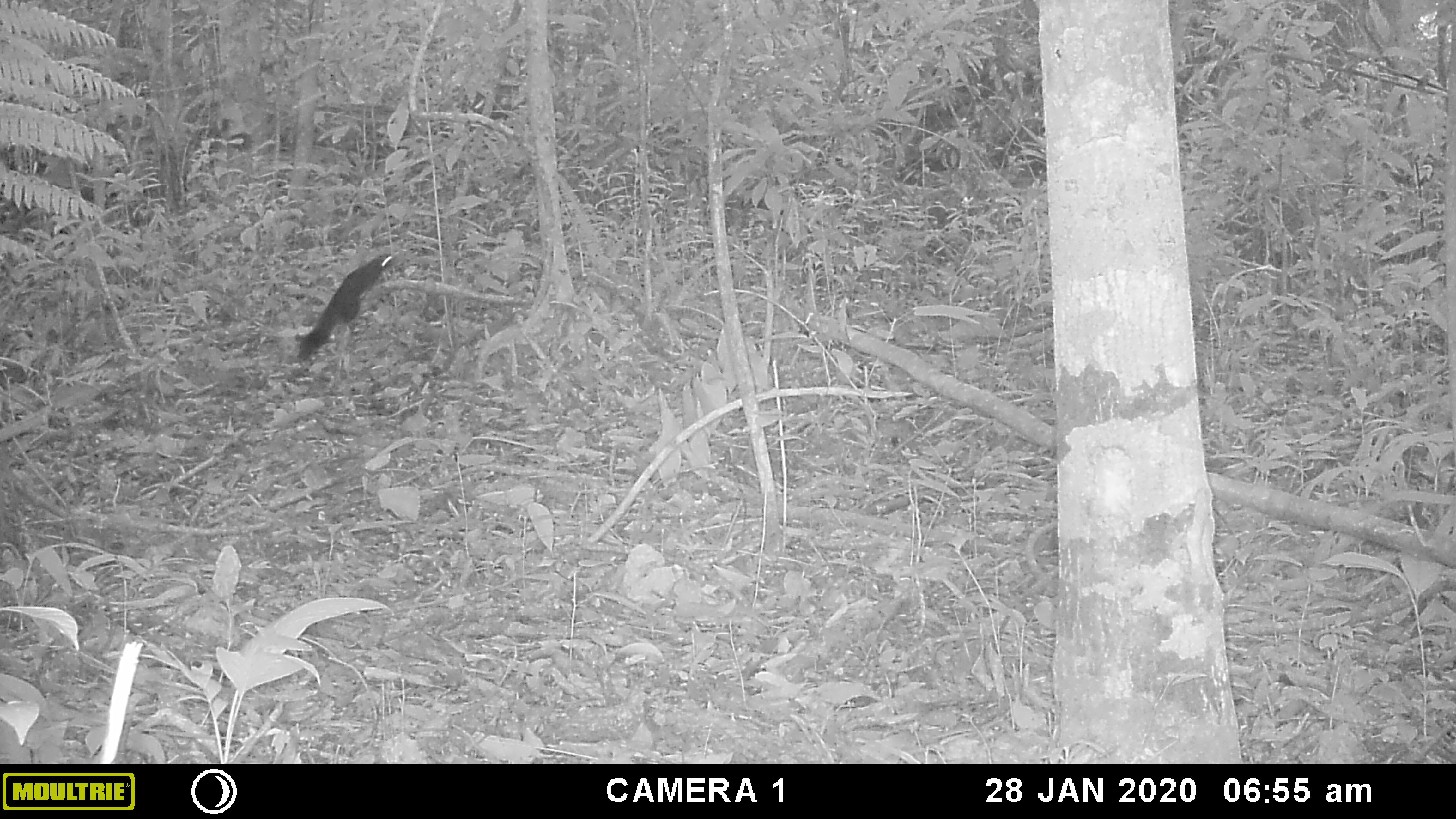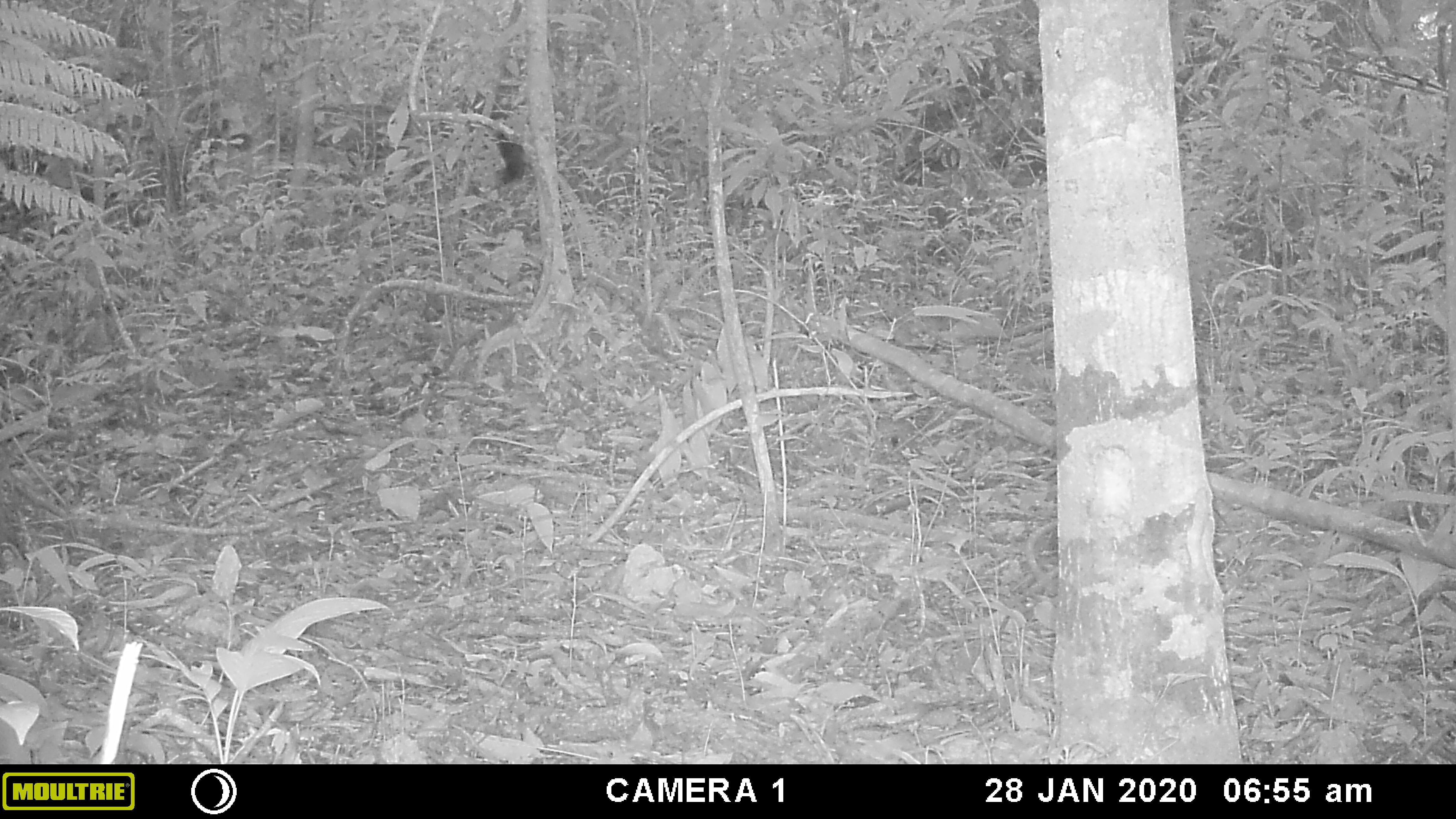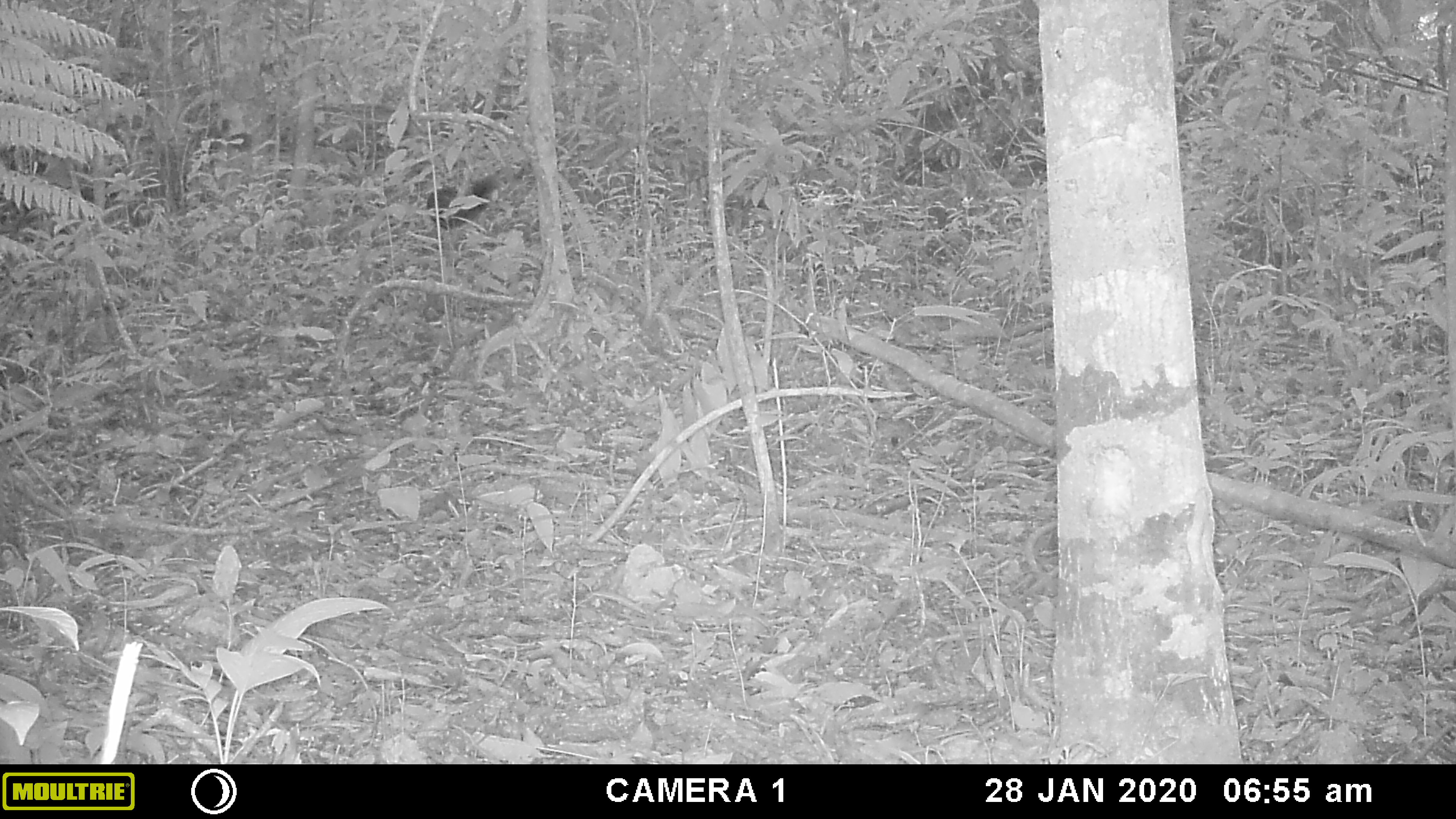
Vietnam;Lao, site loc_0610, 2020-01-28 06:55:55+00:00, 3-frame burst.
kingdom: Animalia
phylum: Chordata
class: Mammalia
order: Rodentia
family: Sciuridae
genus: Callosciurus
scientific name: Callosciurus erythraeus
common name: pallas's squirrel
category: pallass squirrel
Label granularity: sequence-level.